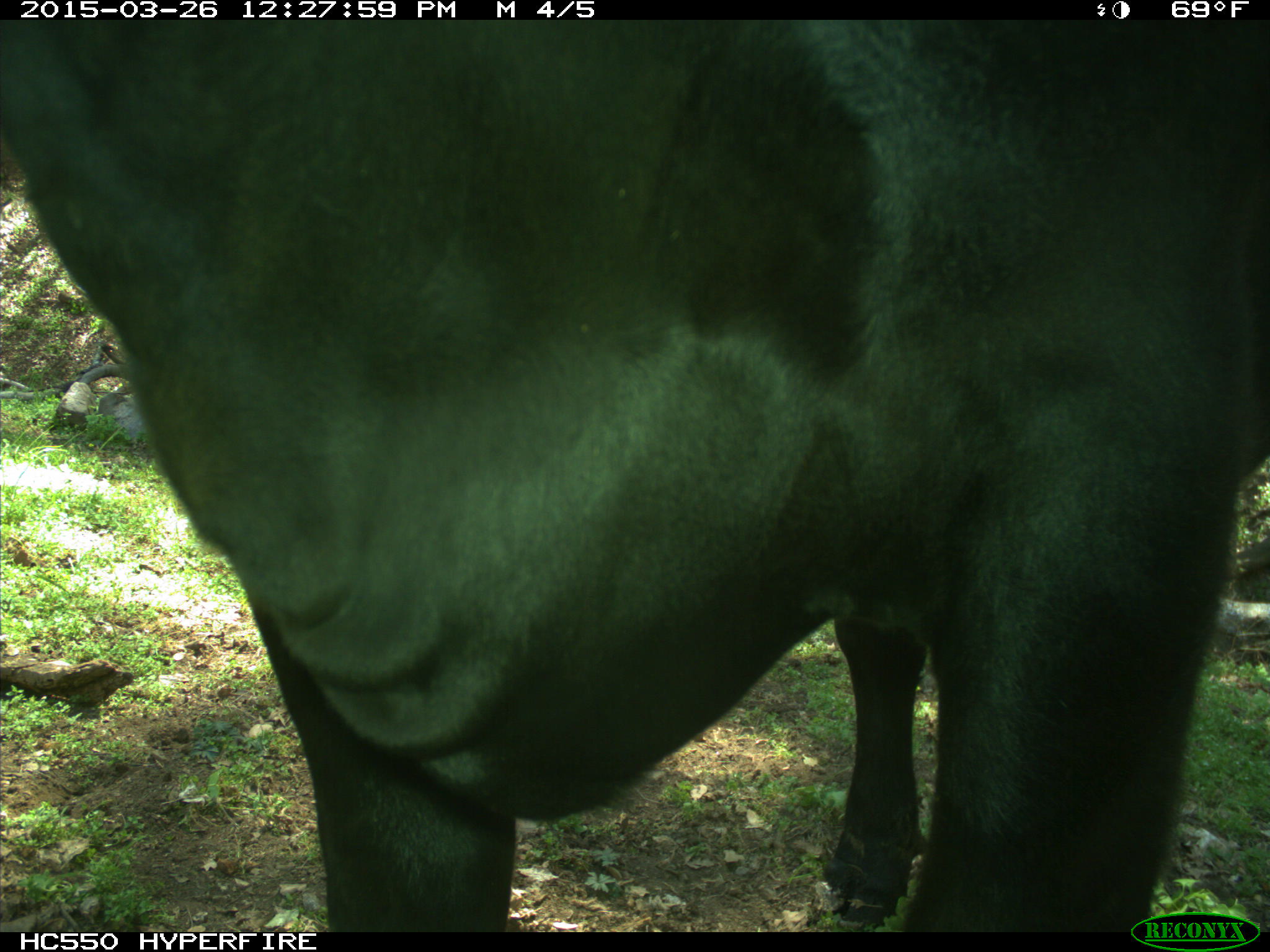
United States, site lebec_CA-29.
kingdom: Animalia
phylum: Chordata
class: Mammalia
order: Artiodactyla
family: Bovidae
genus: Bos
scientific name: Bos taurus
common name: domestic cow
Bos taurus (domestic cow).